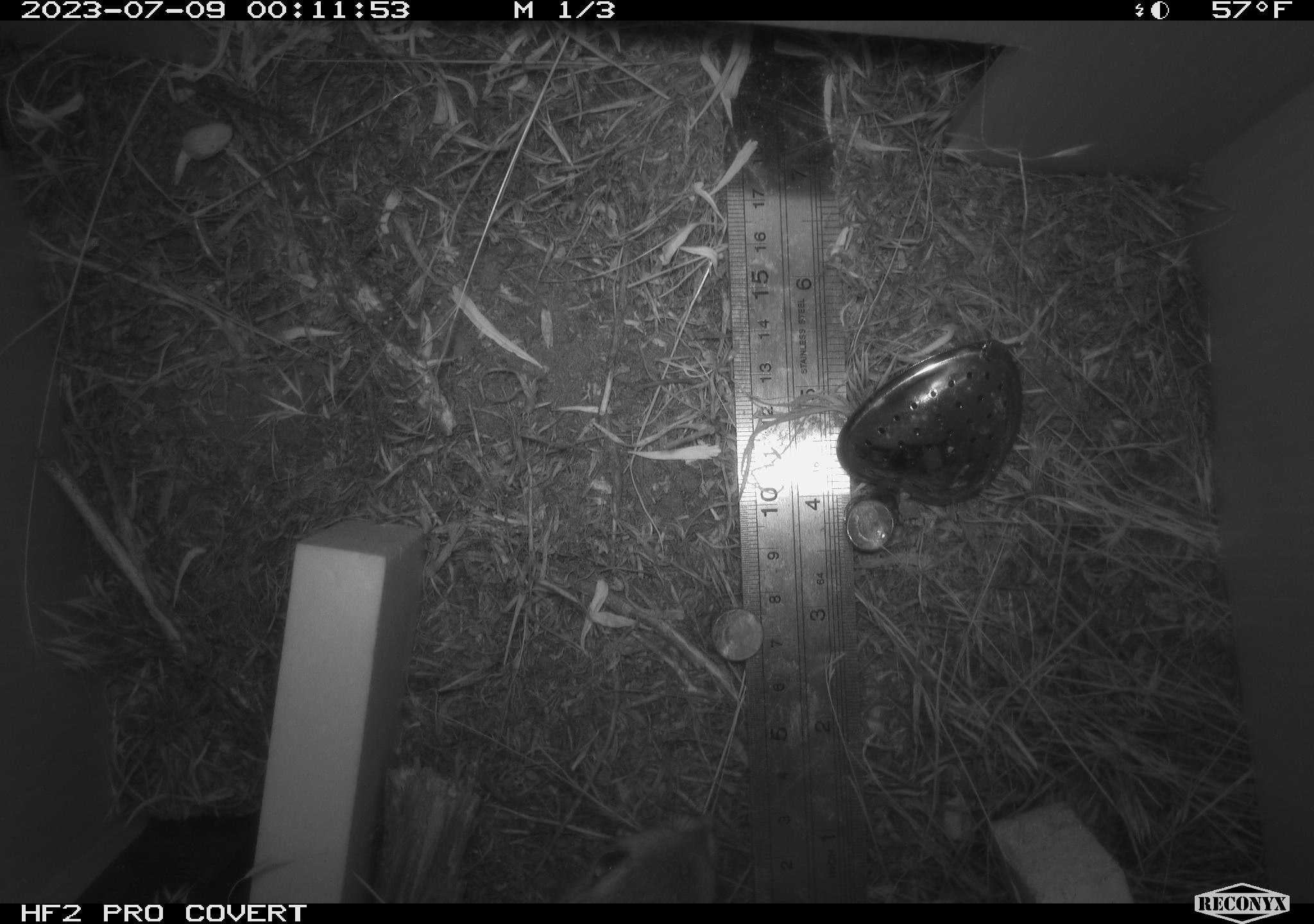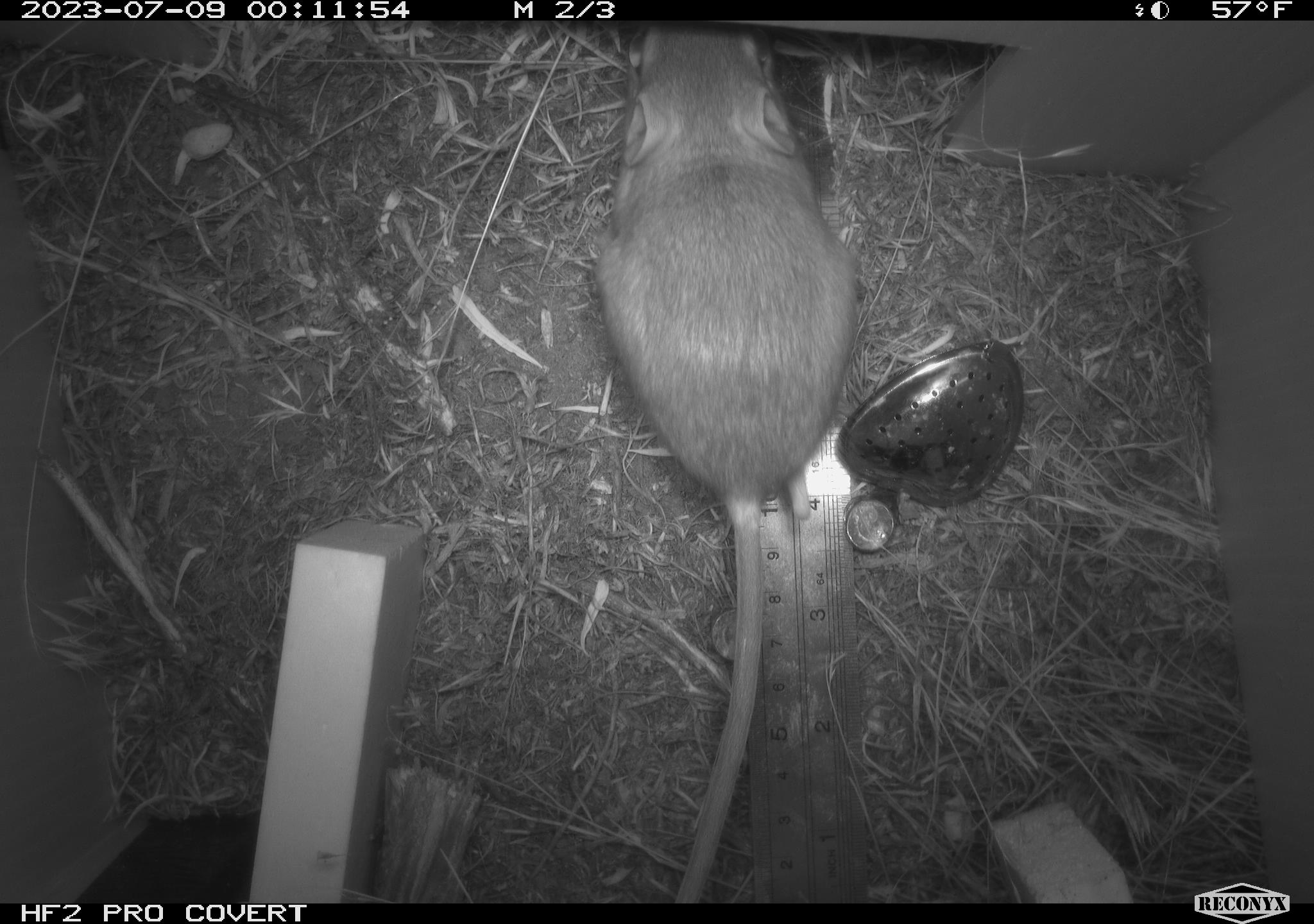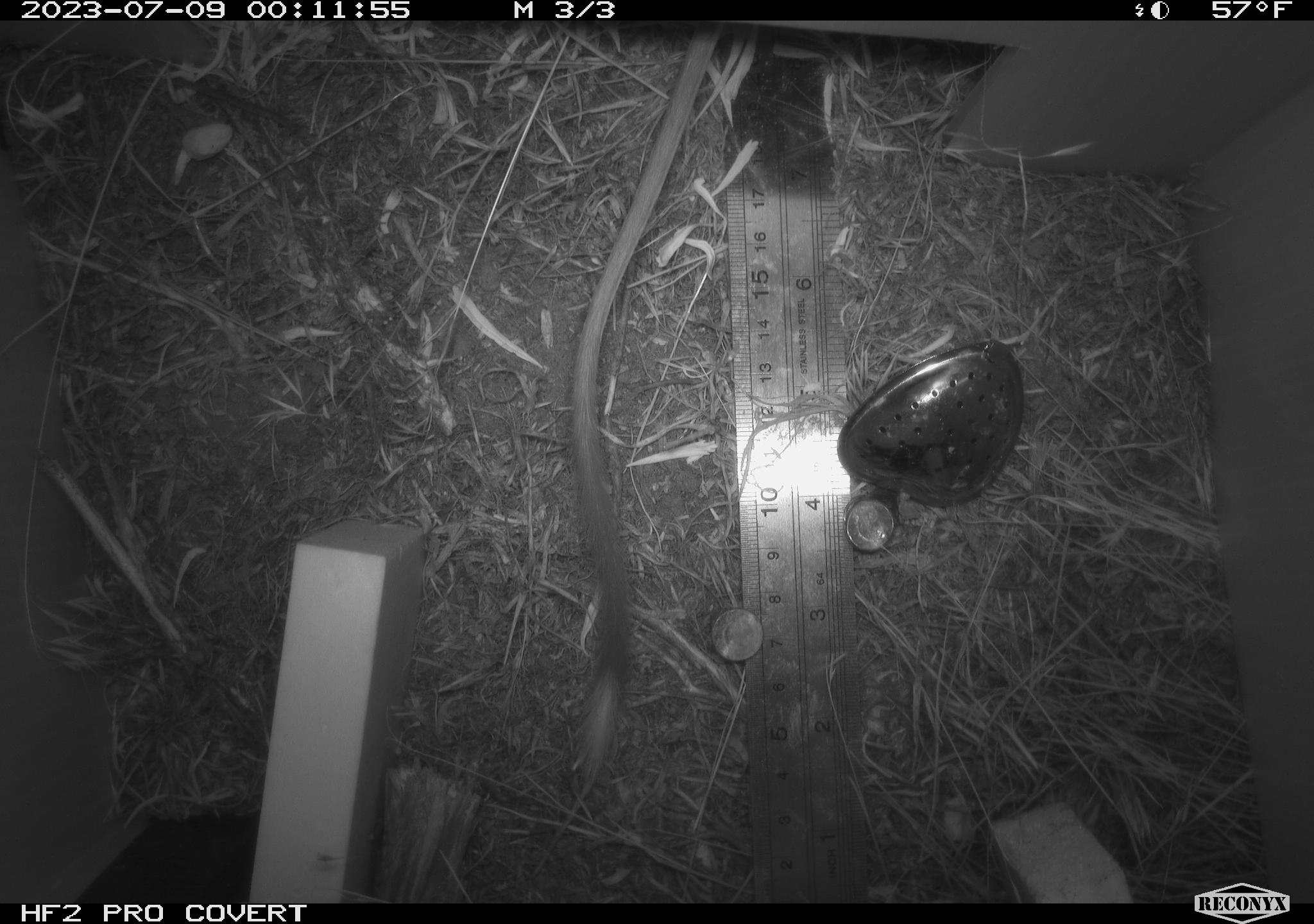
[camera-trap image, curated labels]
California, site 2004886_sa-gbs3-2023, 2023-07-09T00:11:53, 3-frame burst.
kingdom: Animalia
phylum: Chordata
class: Mammalia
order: Rodentia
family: Heteromyidae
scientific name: Heteromyidae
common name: kangaroo rats and pocket mice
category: heteromyidae family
Heteromyidae family (kangaroo rats and pocket mice) (Heteromyidae).